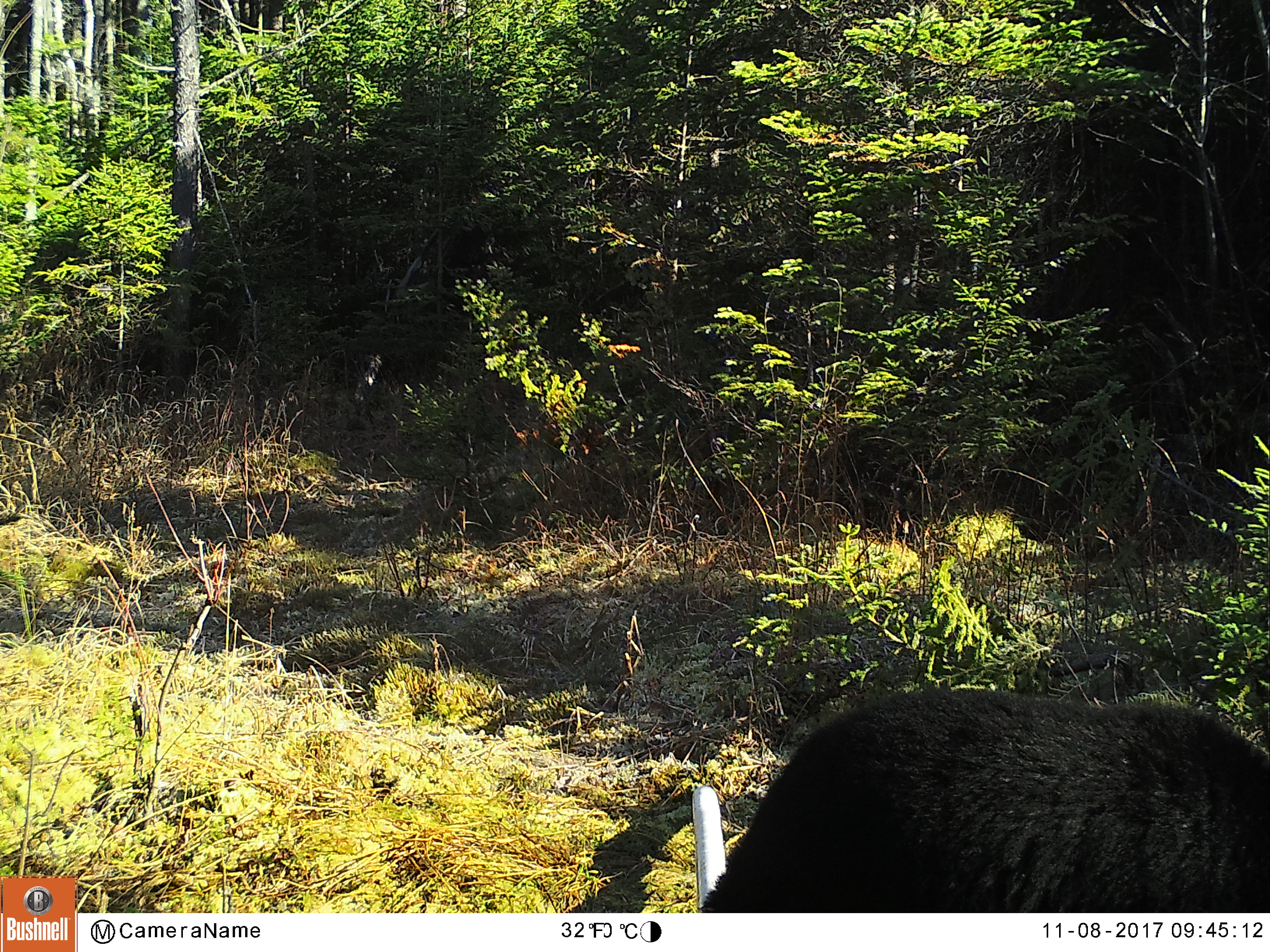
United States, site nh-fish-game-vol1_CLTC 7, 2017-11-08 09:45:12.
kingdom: Animalia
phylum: Chordata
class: Mammalia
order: Carnivora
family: Ursidae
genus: Ursus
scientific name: Ursus americanus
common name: black bear